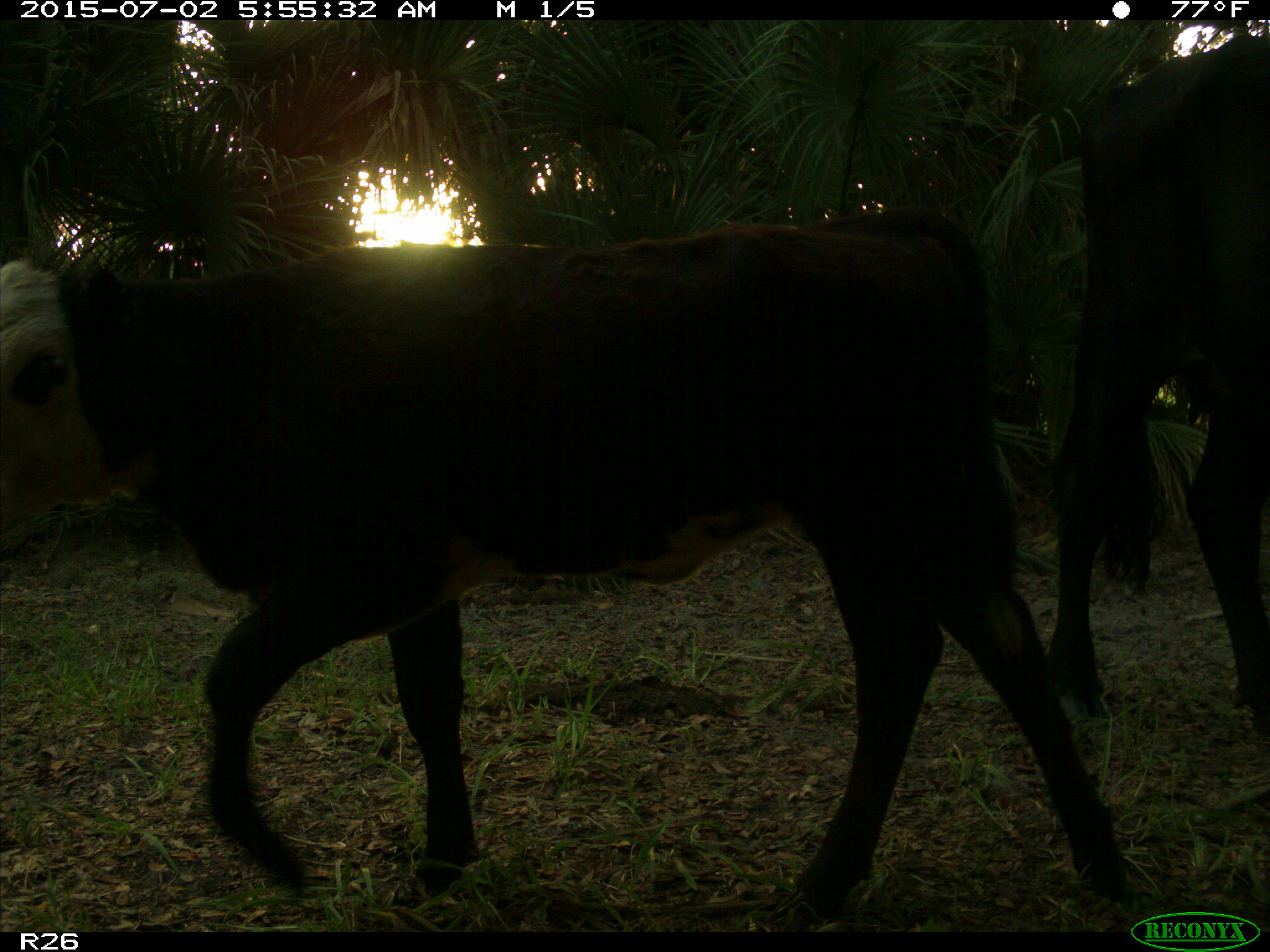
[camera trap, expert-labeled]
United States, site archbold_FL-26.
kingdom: Animalia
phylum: Chordata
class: Mammalia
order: Artiodactyla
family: Bovidae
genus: Bos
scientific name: Bos taurus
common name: domestic cow